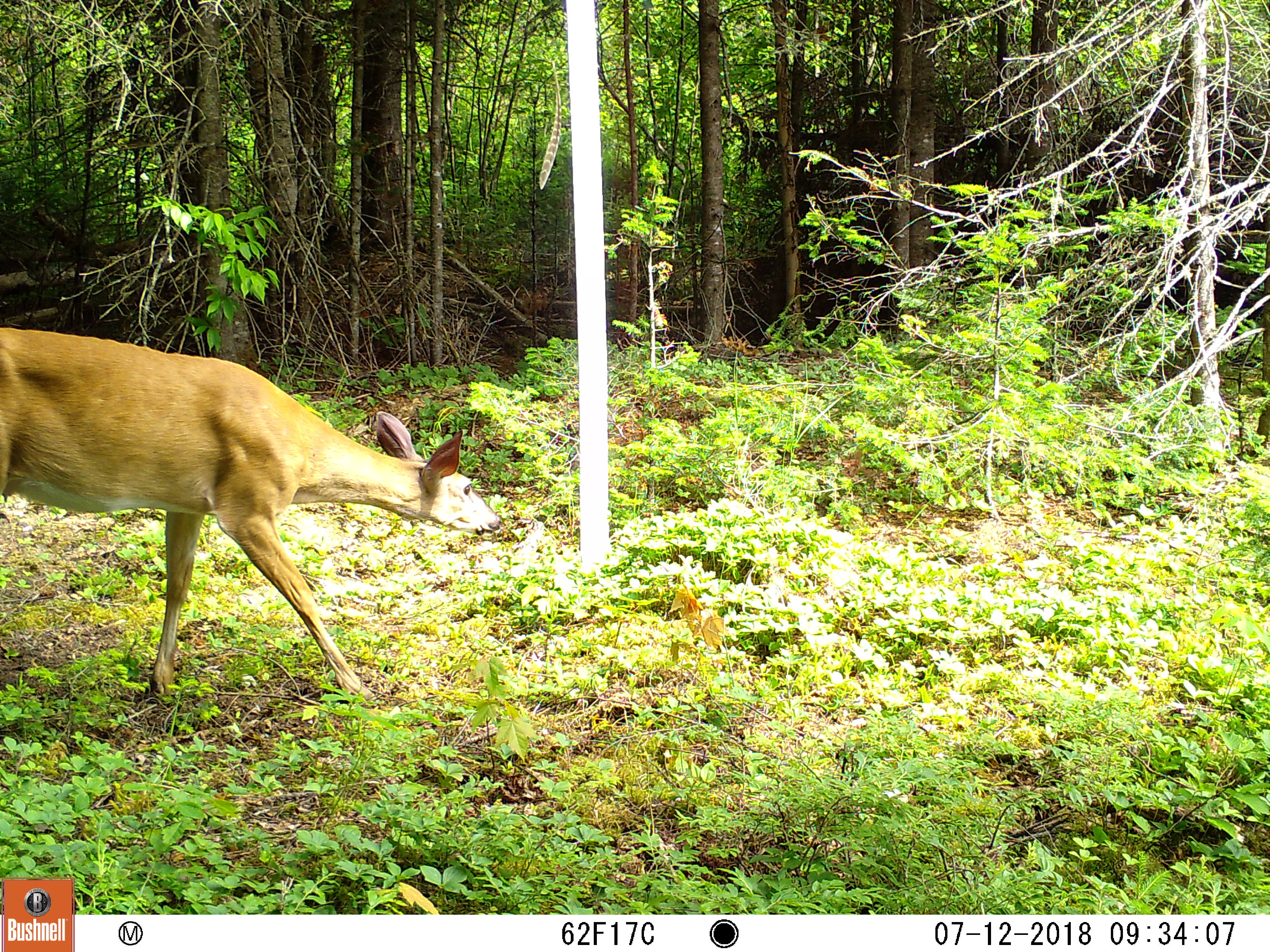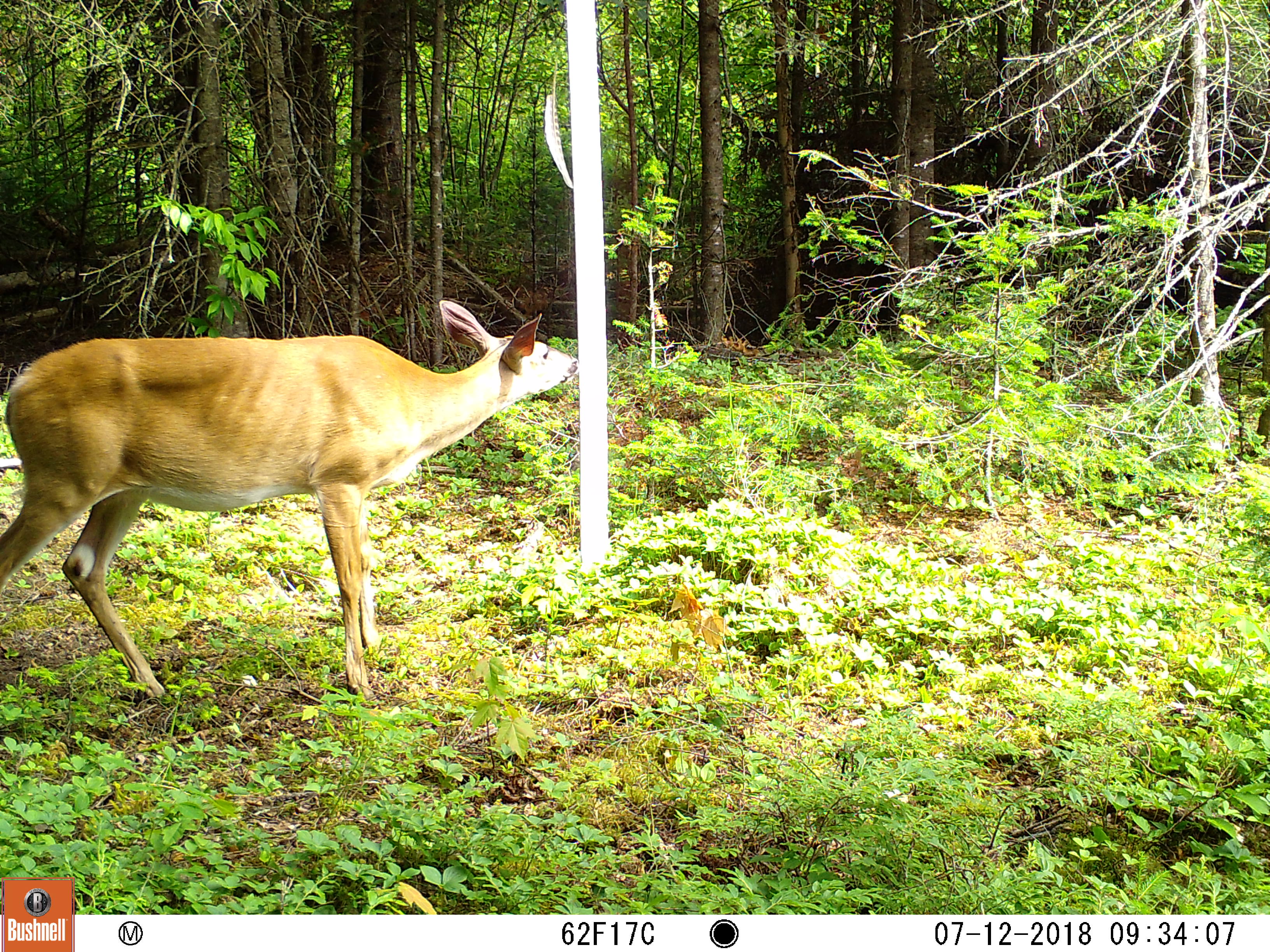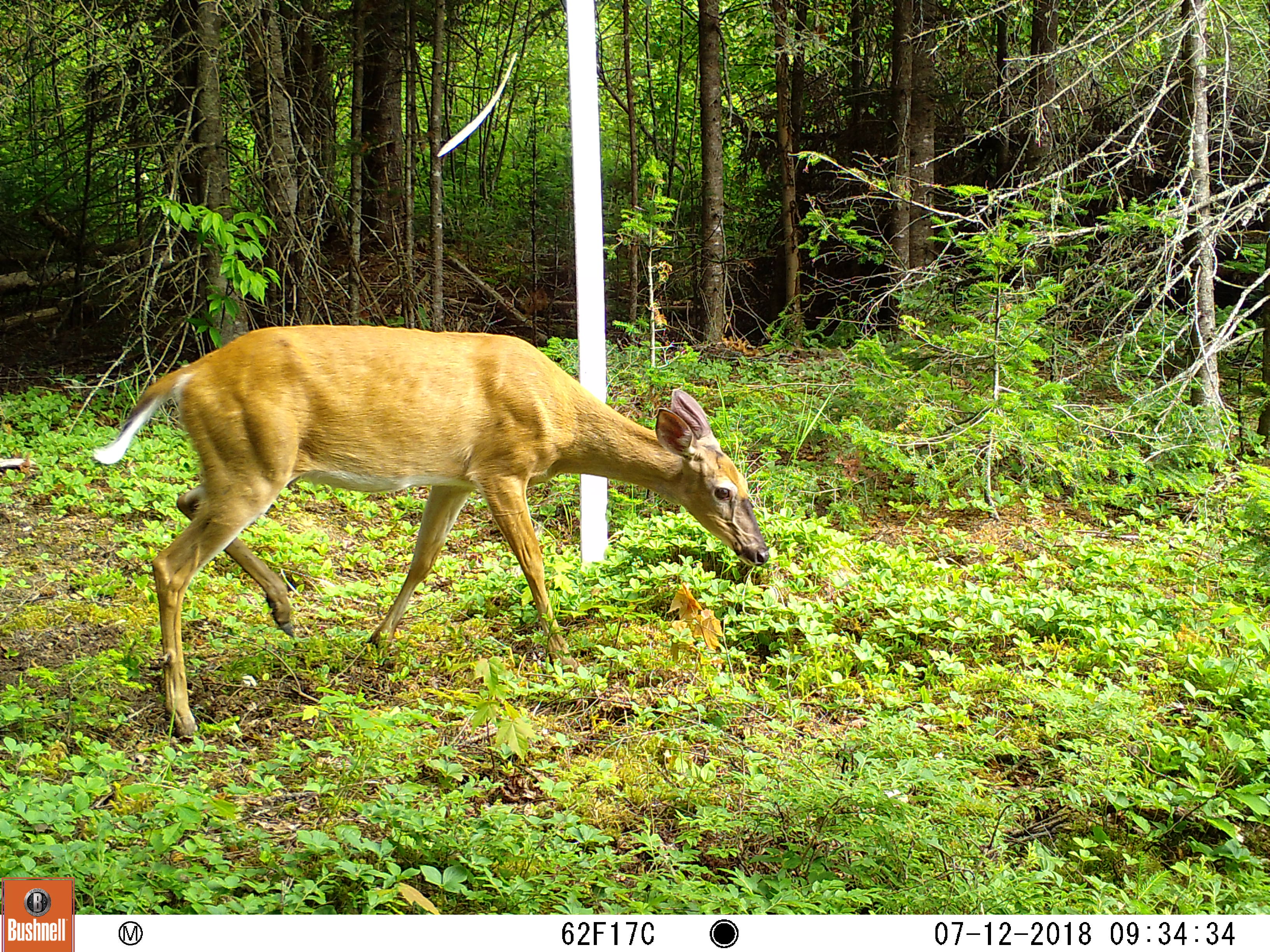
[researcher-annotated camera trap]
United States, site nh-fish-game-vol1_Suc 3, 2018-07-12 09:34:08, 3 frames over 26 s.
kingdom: Animalia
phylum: Chordata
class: Mammalia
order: Artiodactyla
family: Cervidae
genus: Odocoileus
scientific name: Odocoileus virginianus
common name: white-tailed deer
White-tailed deer (Odocoileus virginianus).